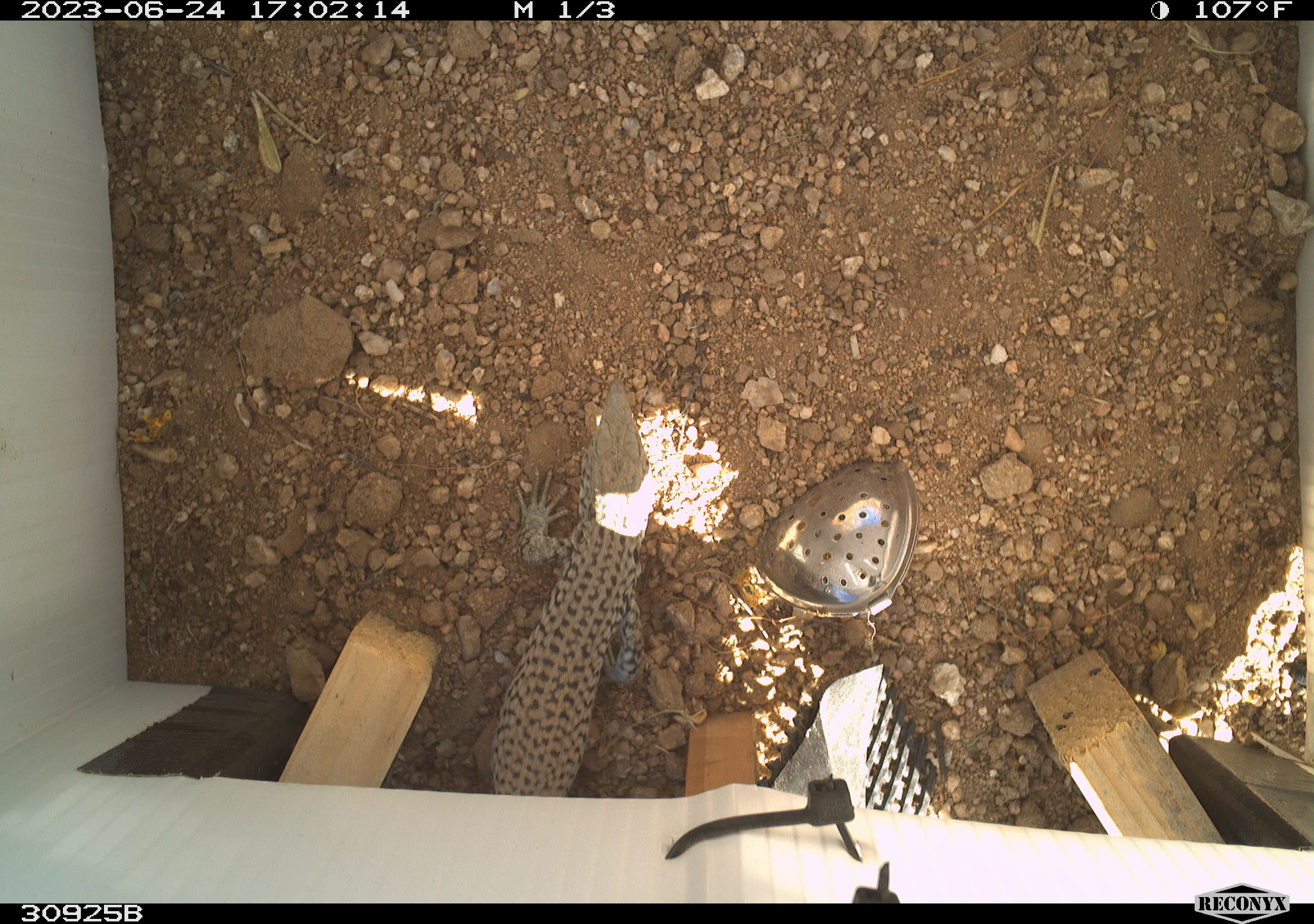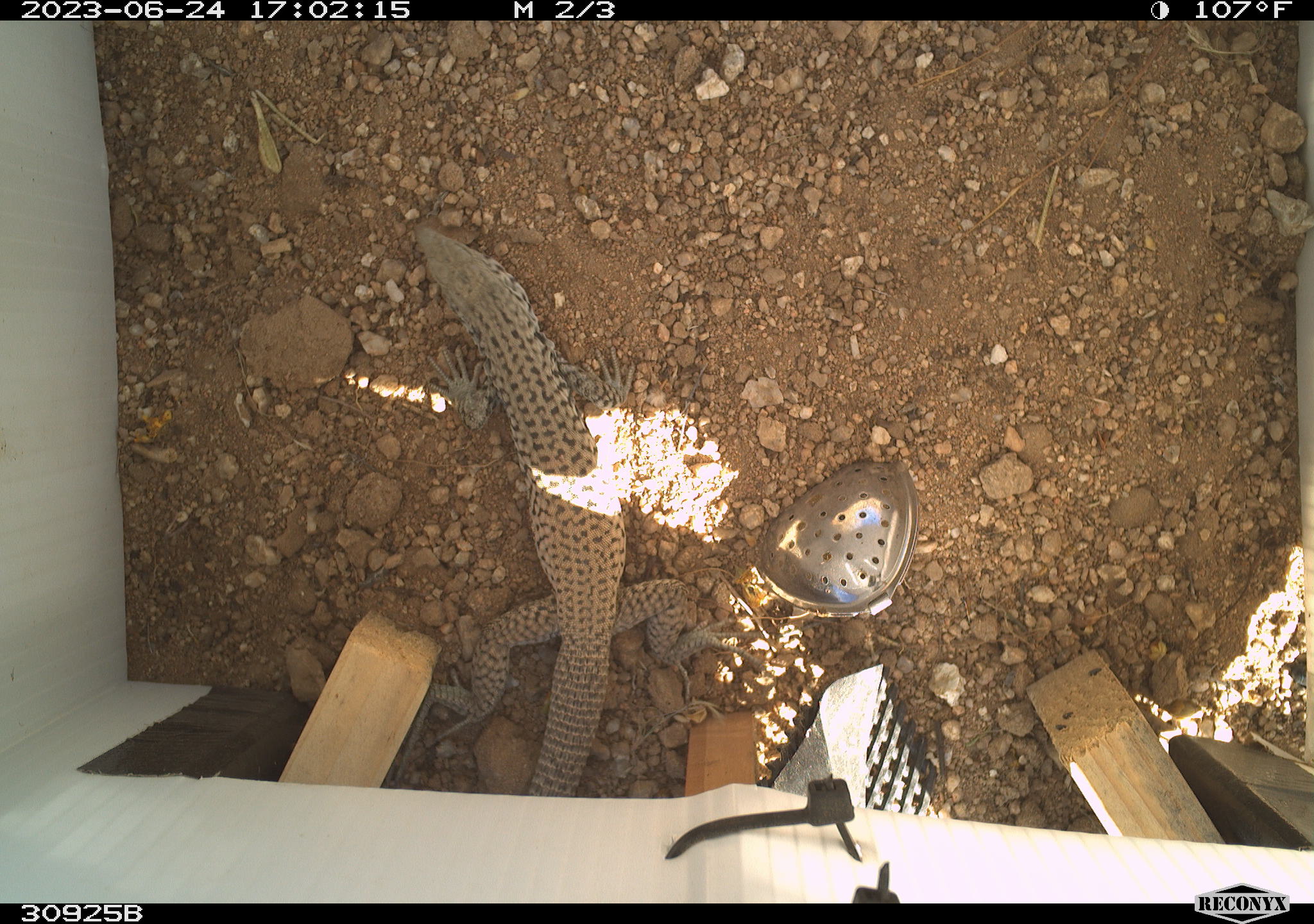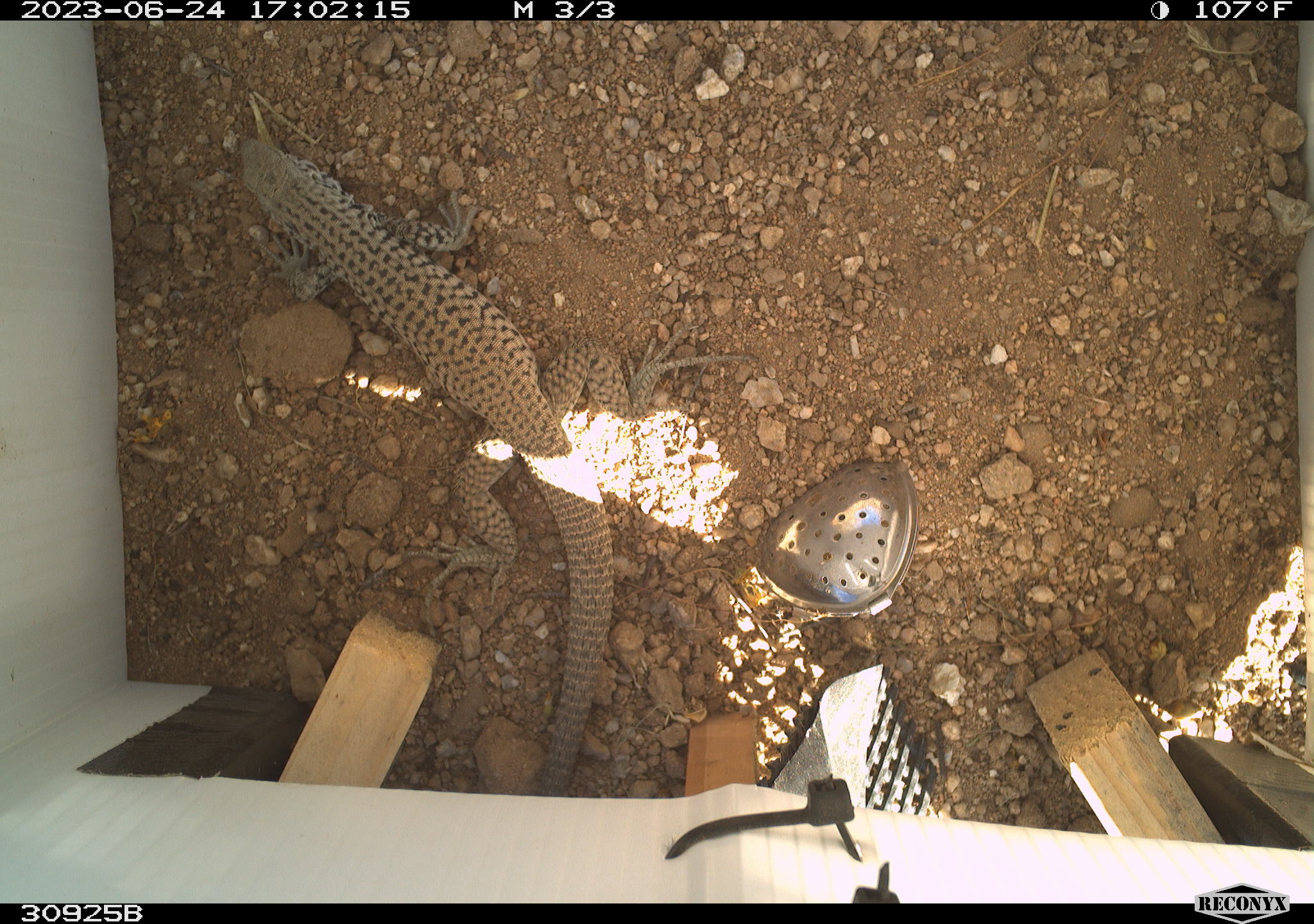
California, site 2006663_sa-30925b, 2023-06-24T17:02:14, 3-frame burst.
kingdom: Animalia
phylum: Chordata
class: Reptilia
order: Squamata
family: Teiidae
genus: Aspidoscelis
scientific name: Aspidoscelis tigris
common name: western whiptail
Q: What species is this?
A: Western whiptail (Aspidoscelis tigris).